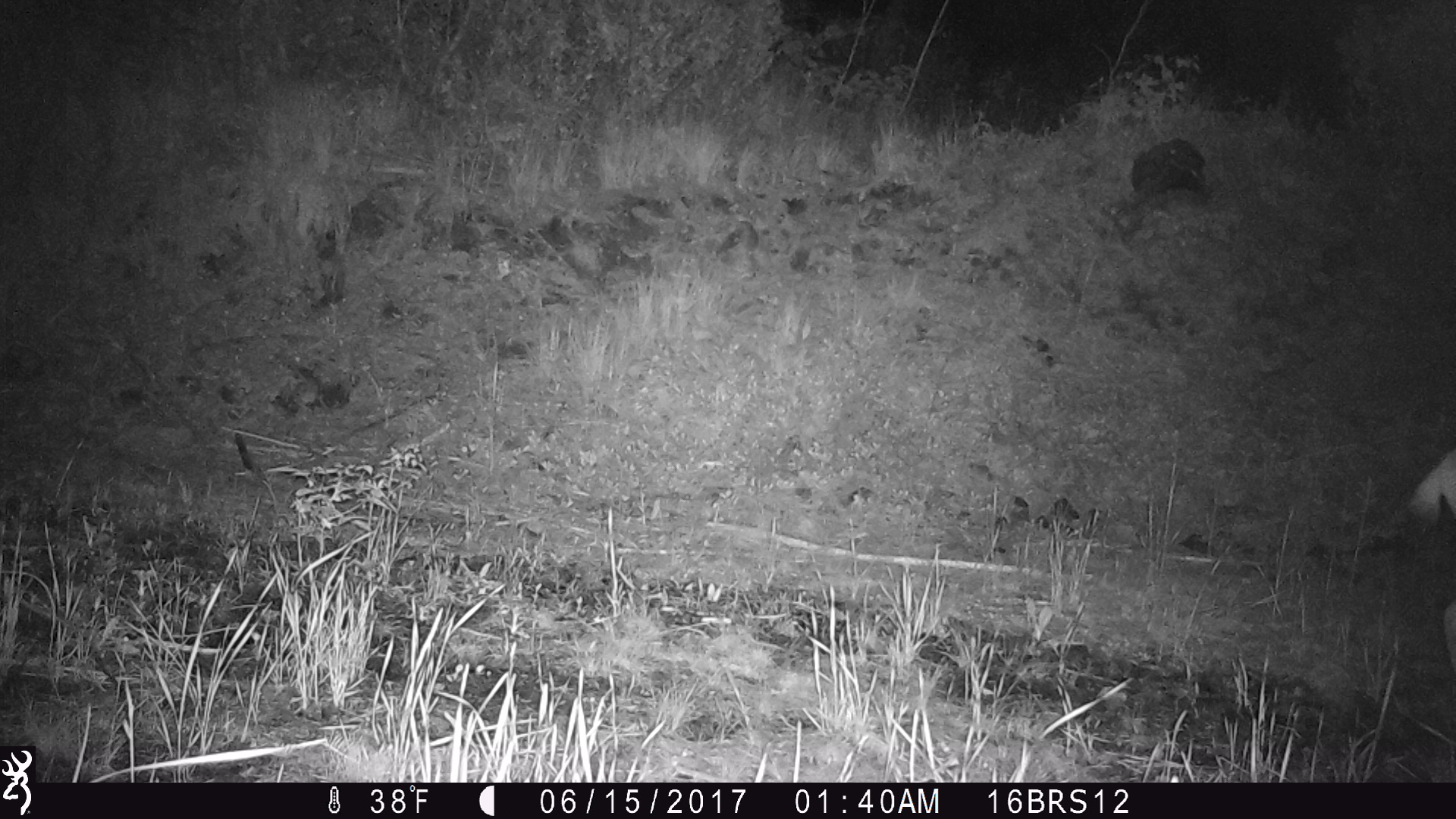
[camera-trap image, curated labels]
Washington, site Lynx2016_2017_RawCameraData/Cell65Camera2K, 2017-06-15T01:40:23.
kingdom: Animalia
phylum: Chordata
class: Mammalia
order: Artiodactyla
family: Cervidae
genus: Odocoileus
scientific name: Odocoileus hemionus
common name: mule deer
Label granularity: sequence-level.